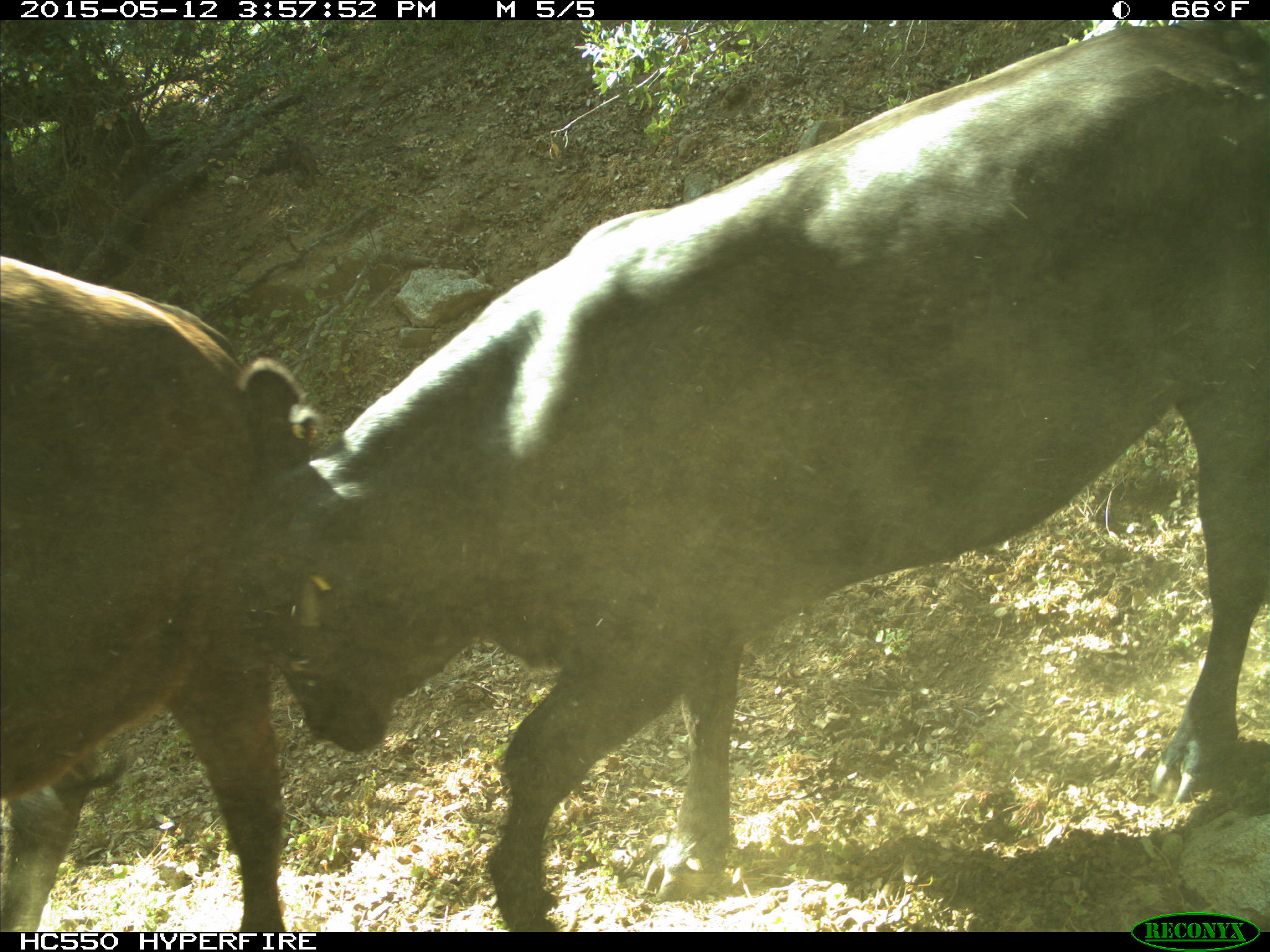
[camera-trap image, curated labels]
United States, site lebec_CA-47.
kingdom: Animalia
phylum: Chordata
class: Mammalia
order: Artiodactyla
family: Bovidae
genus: Bos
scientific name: Bos taurus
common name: domestic cow